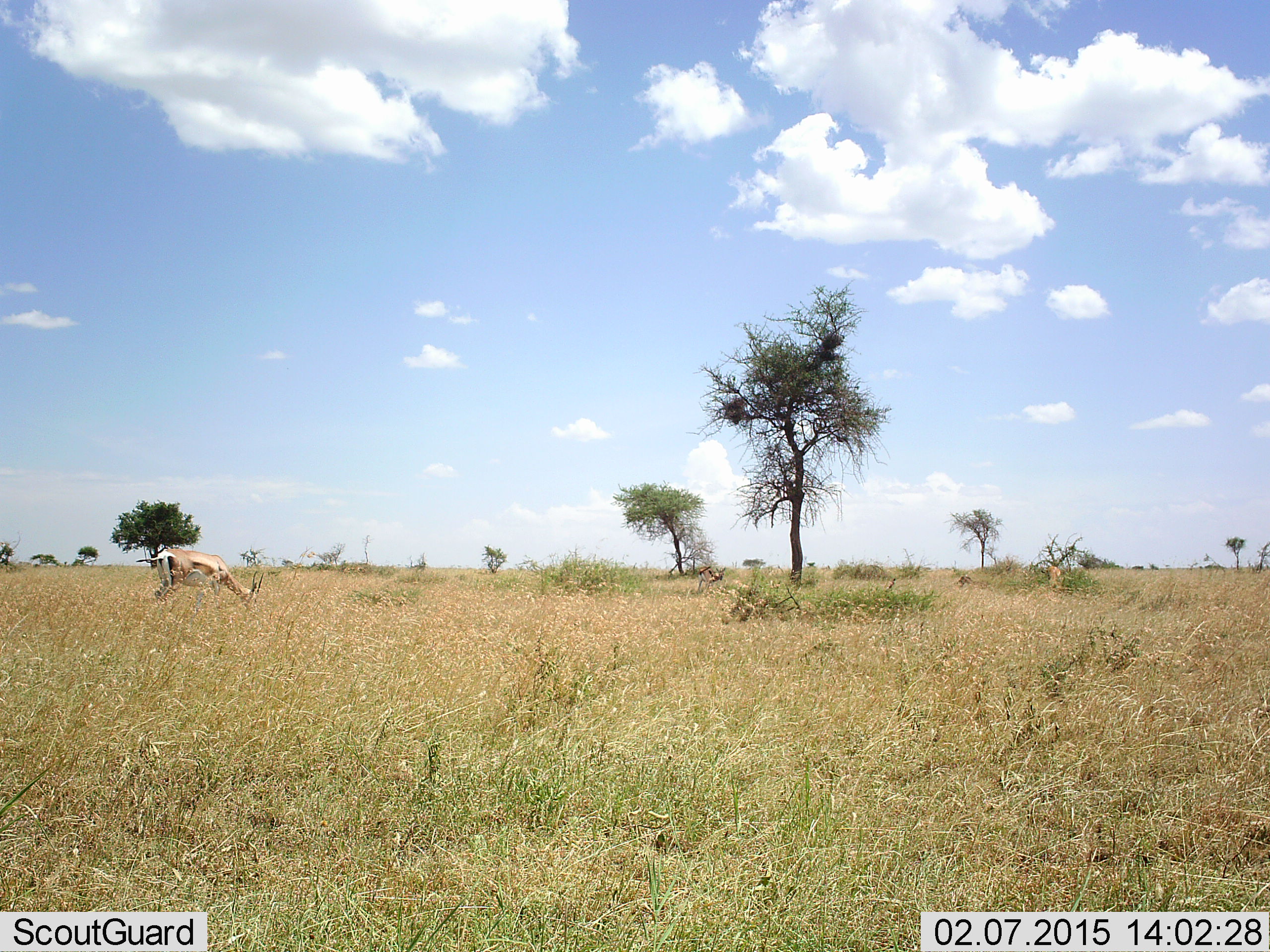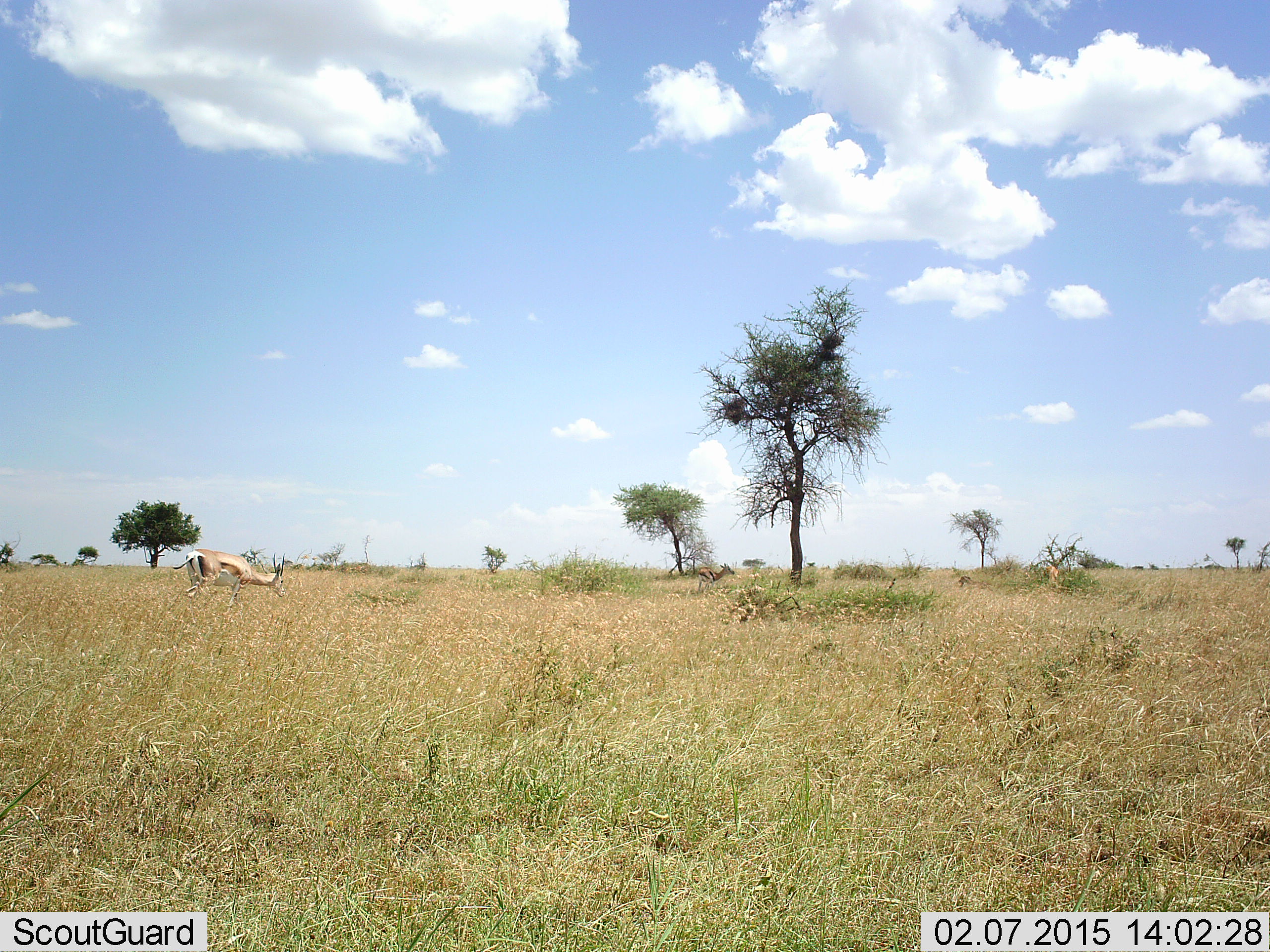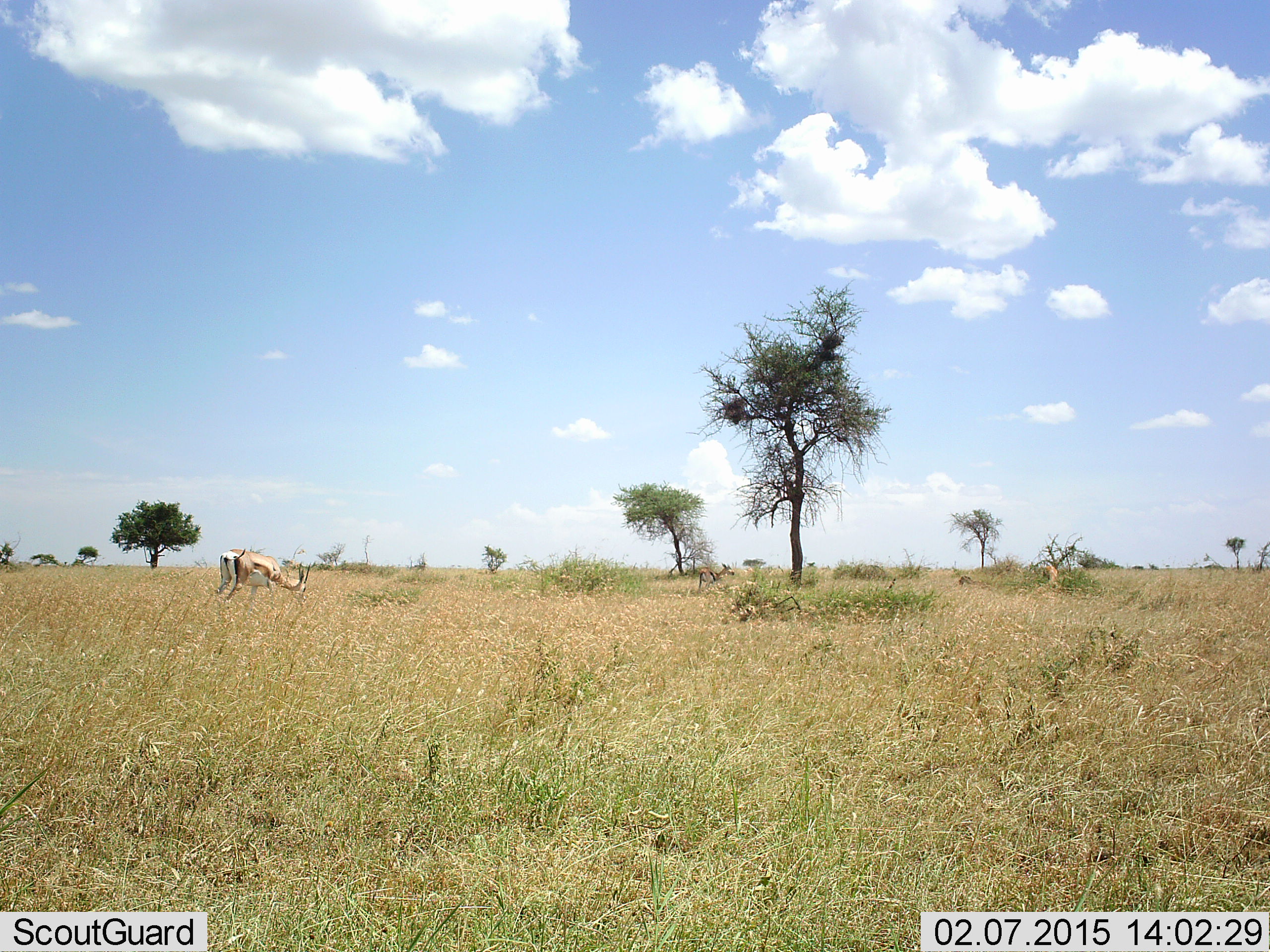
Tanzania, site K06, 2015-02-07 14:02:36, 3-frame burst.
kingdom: Animalia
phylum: Chordata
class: Mammalia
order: Artiodactyla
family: Bovidae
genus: Nanger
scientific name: Nanger granti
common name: grant's gazelle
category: gazellegrants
Gazellegrants (grant's gazelle) (Nanger granti), count 2. Behavior (volunteer vote fractions): standing 45%, resting 0%, moving 73%, interacting 0%. Young present (vote fraction): 0%. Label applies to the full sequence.